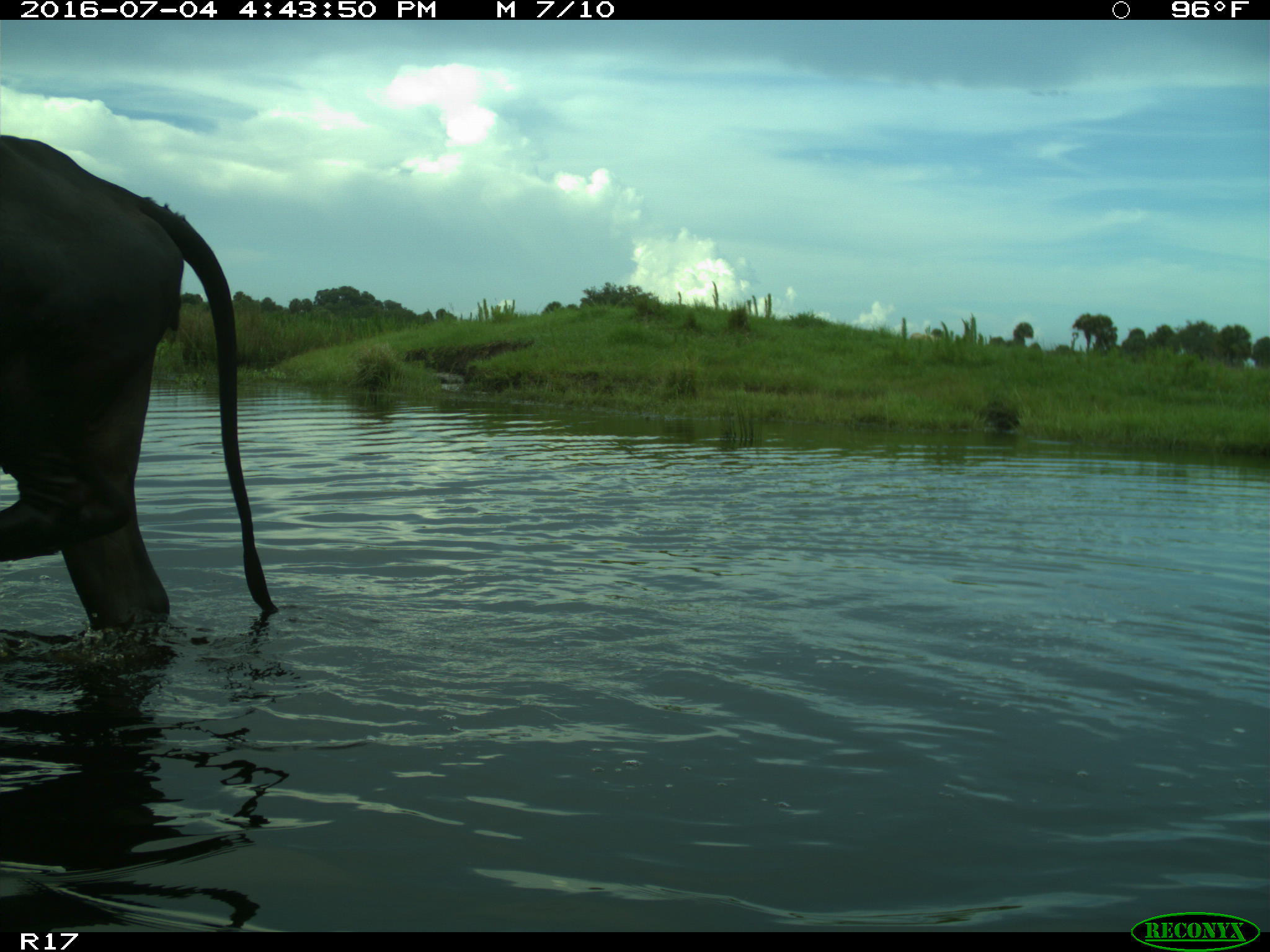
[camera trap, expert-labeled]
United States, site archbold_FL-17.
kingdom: Animalia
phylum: Chordata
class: Mammalia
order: Artiodactyla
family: Bovidae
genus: Bos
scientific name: Bos taurus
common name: domestic cow